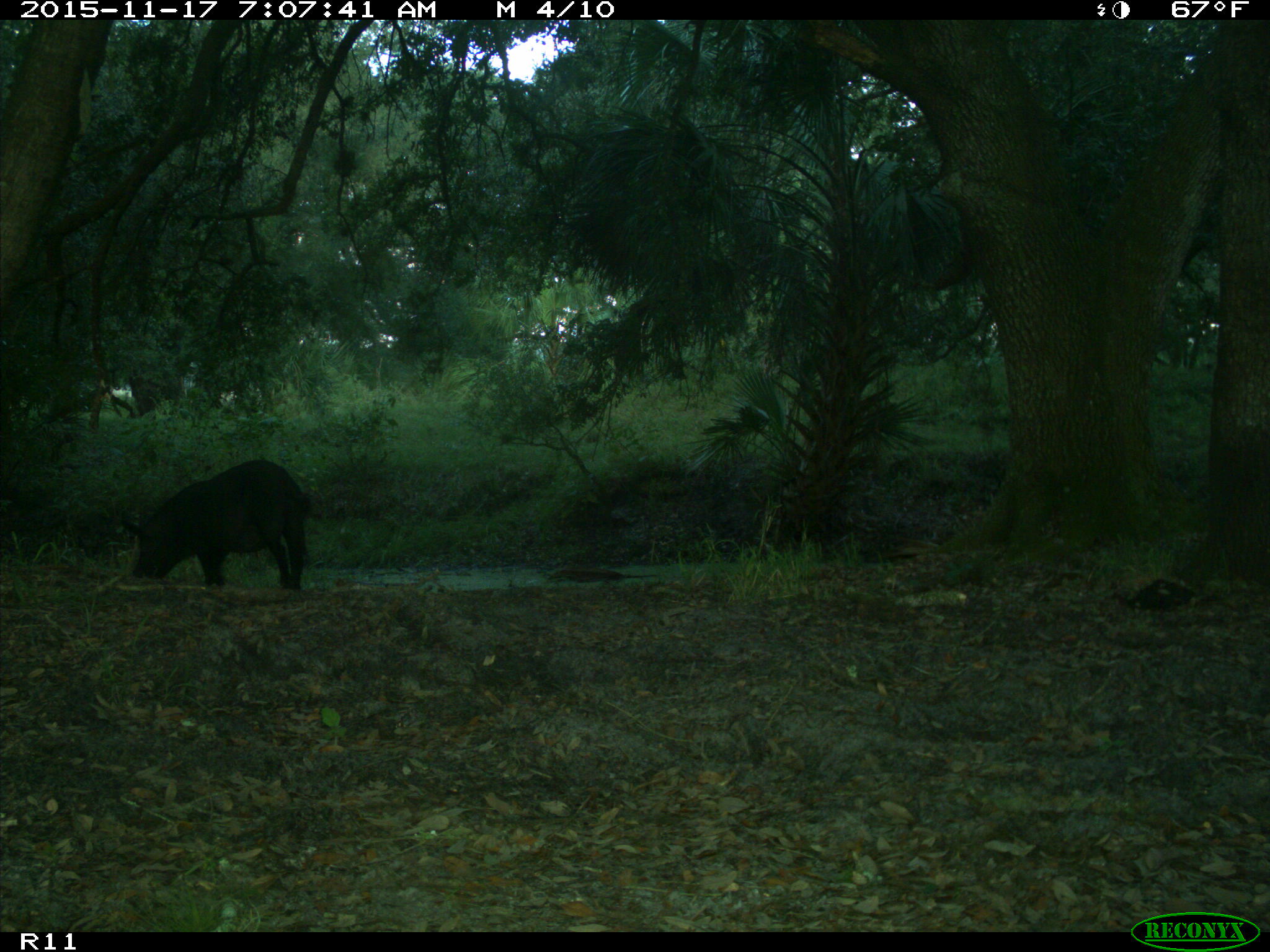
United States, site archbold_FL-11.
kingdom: Animalia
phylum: Chordata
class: Mammalia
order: Artiodactyla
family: Suidae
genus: Sus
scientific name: Sus scrofa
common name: wild boar